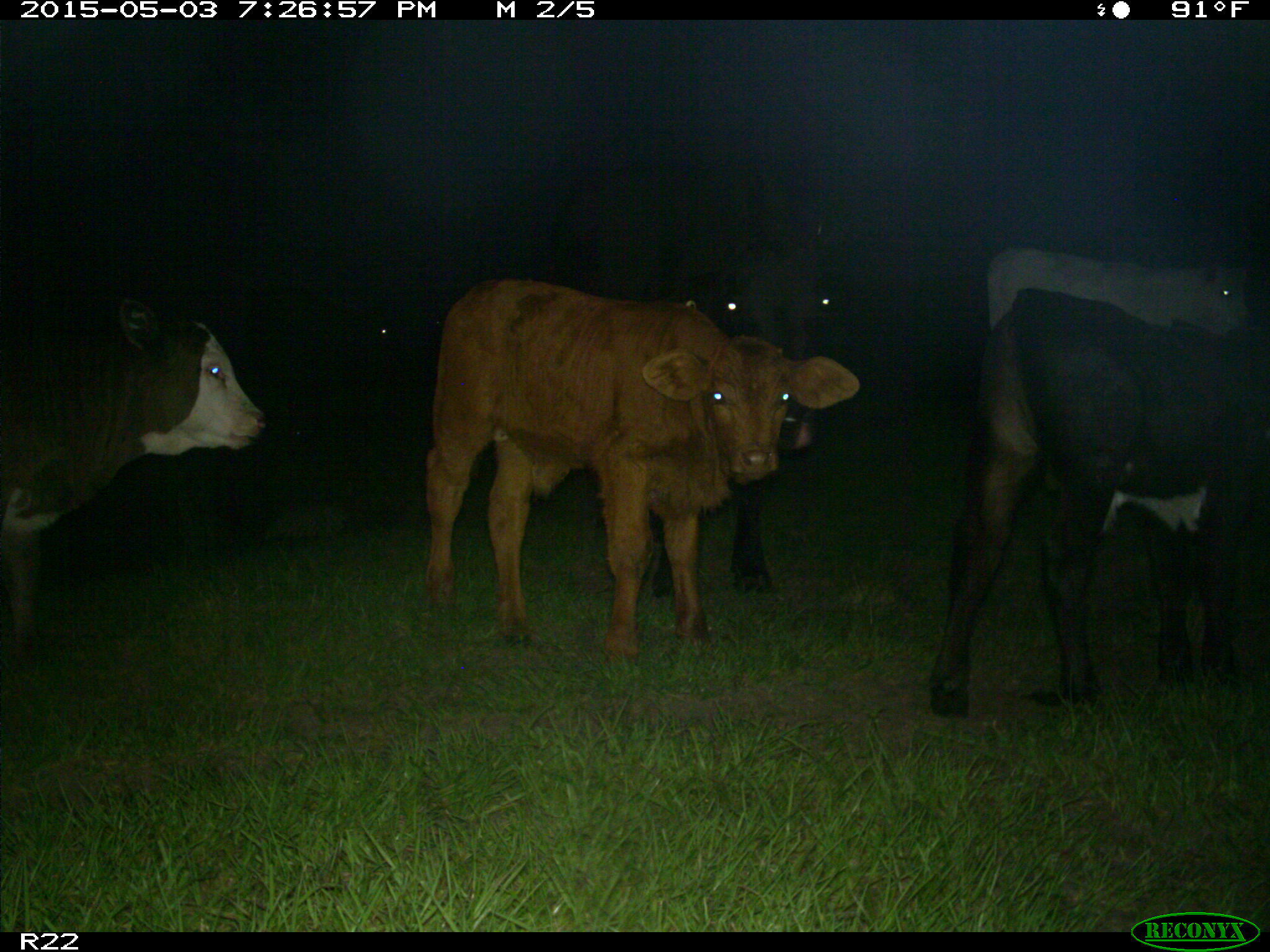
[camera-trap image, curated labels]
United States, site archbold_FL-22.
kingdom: Animalia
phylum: Chordata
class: Mammalia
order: Artiodactyla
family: Bovidae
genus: Bos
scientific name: Bos taurus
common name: domestic cow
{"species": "Bos taurus (domestic cow)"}